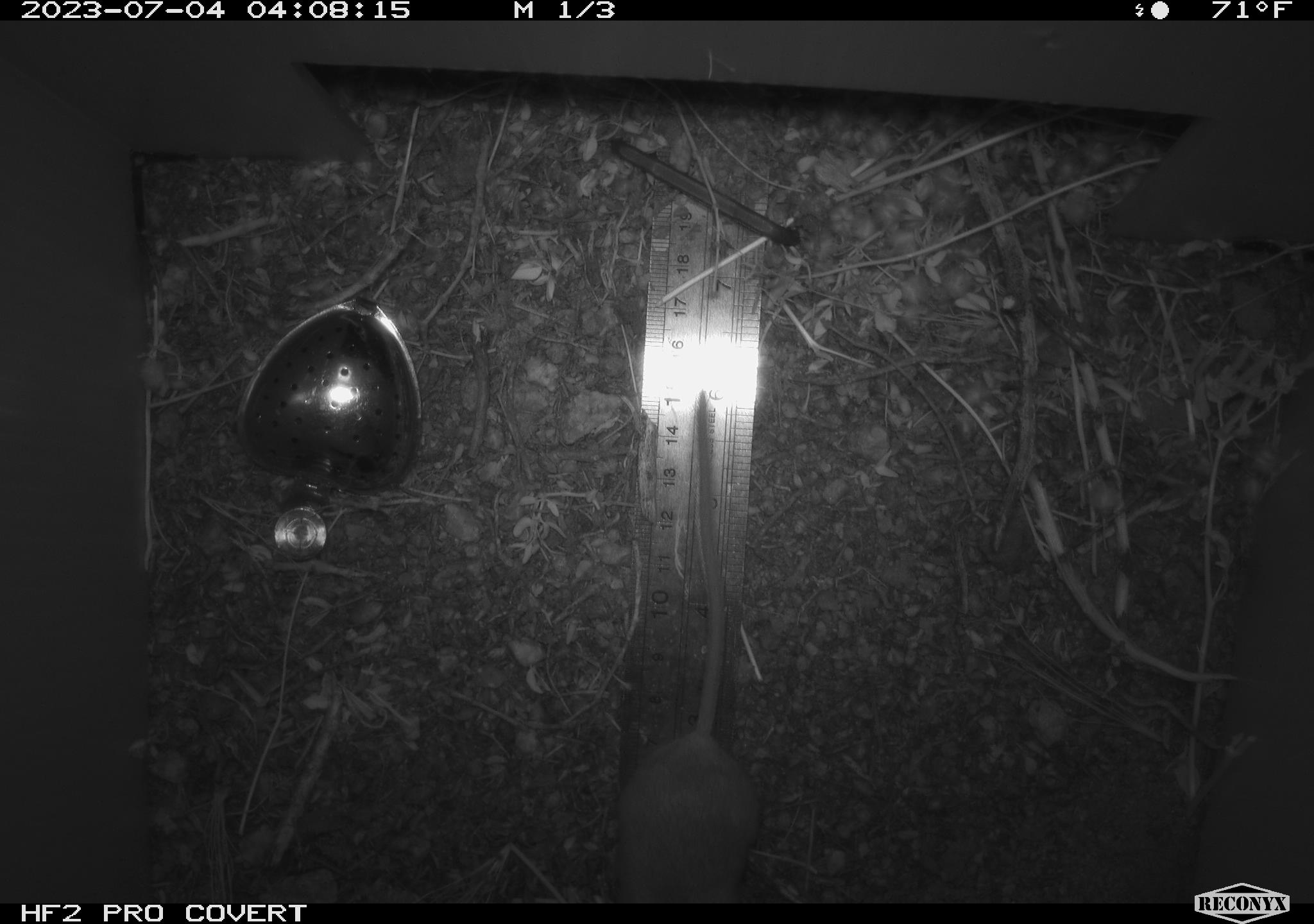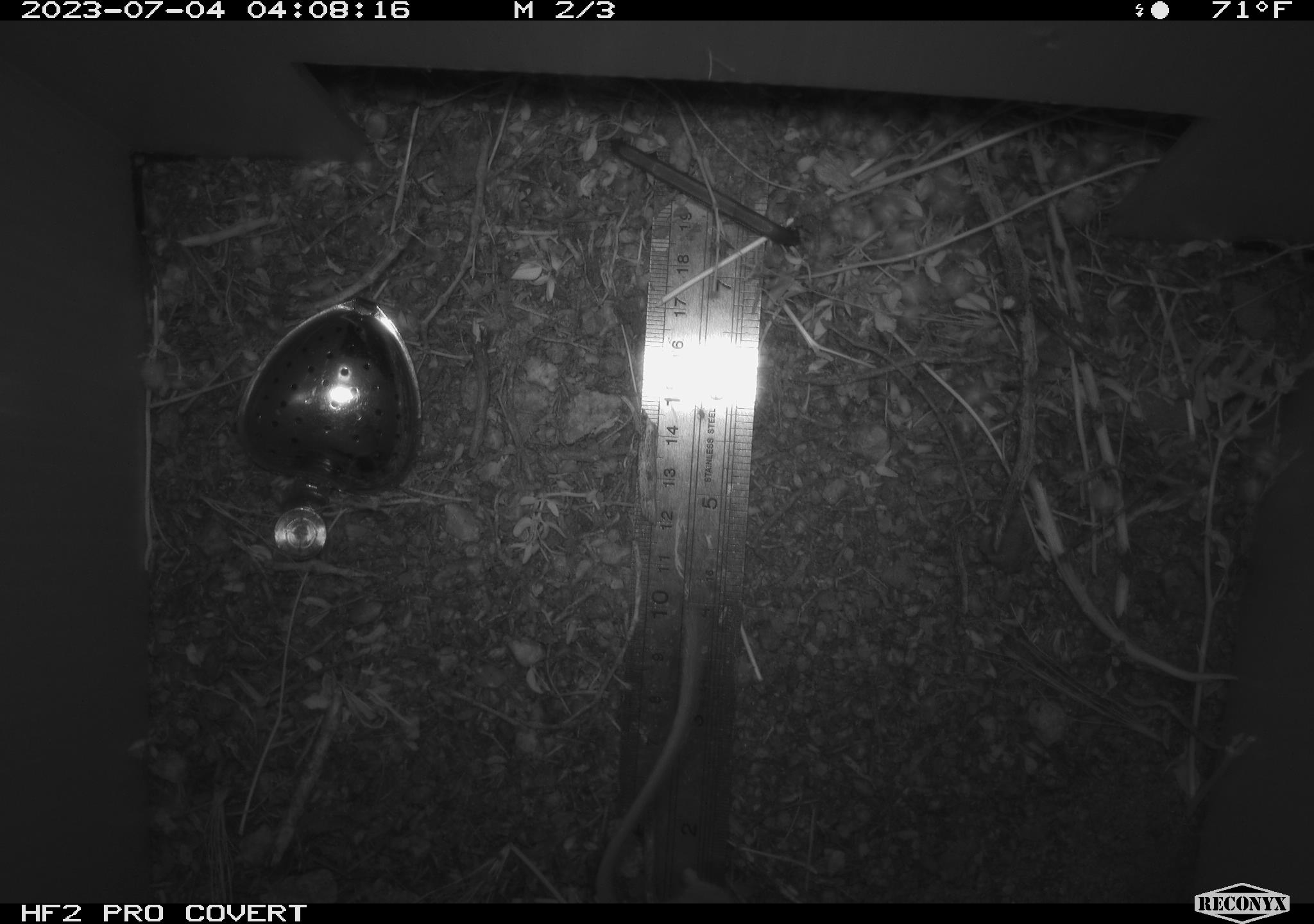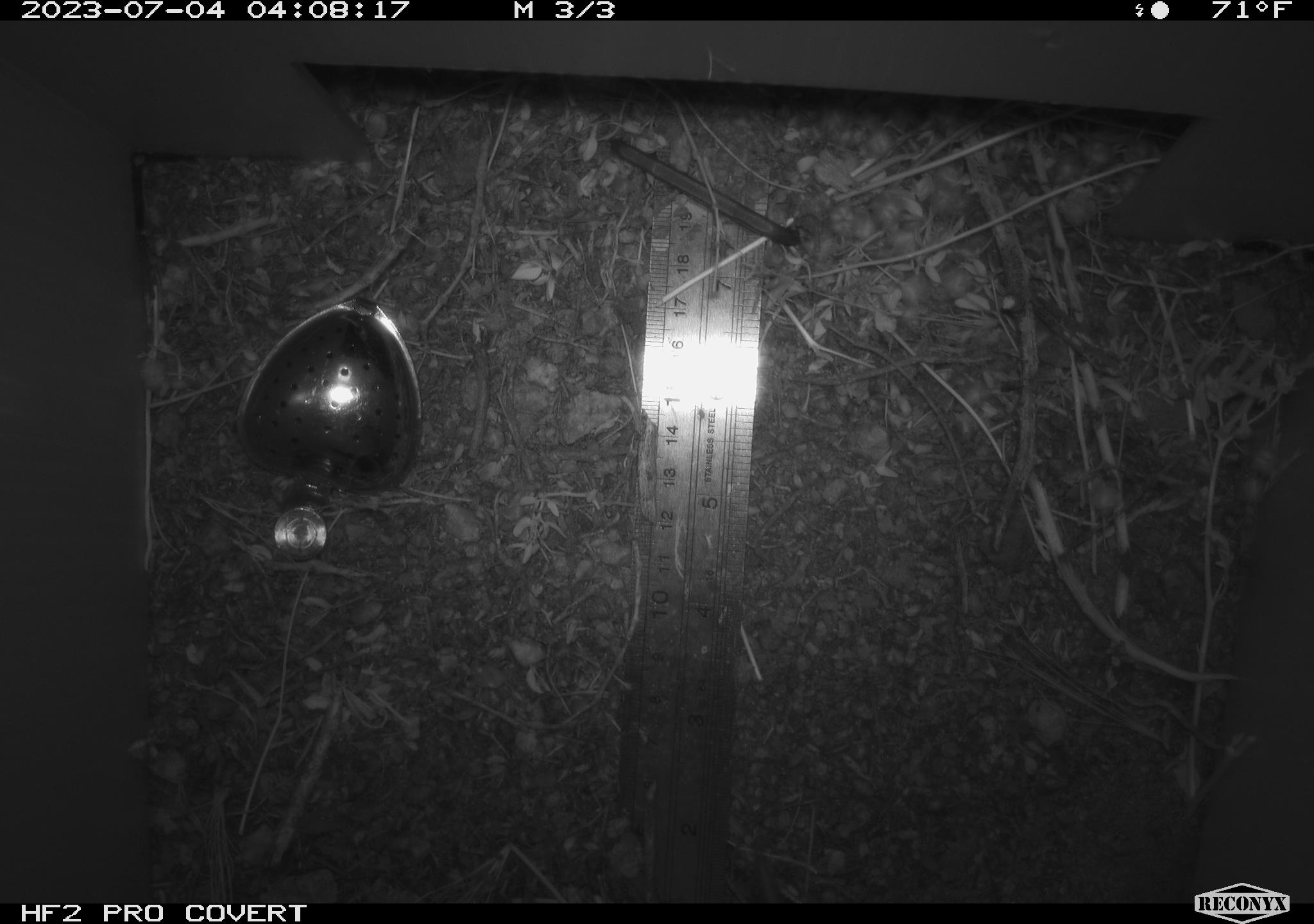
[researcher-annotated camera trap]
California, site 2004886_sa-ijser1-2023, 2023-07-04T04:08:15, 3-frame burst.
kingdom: Animalia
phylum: Chordata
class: Mammalia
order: Rodentia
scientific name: Rodentia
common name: mouse species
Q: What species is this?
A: Mouse species (Rodentia).